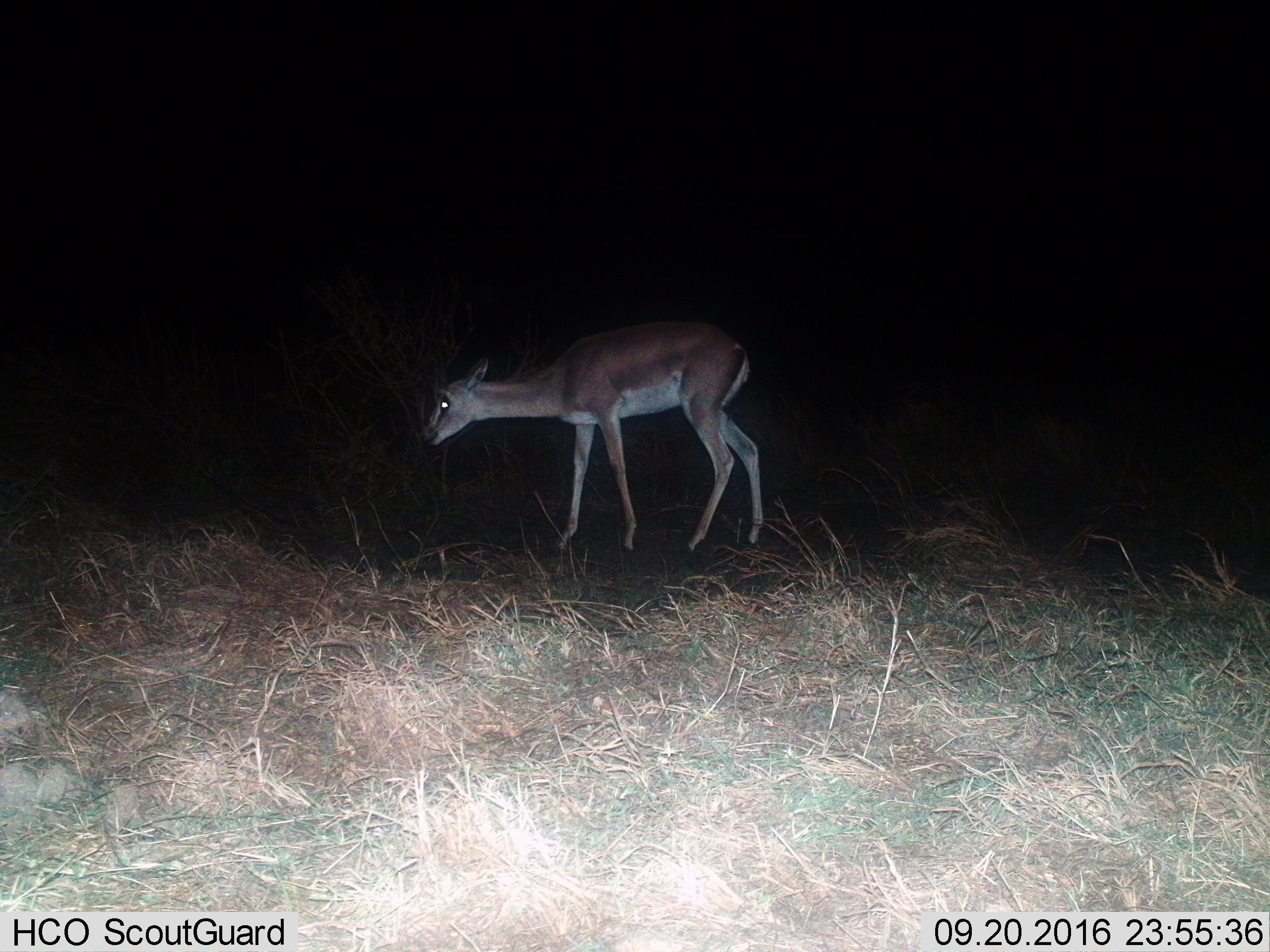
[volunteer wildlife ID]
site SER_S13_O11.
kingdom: Animalia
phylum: Chordata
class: Mammalia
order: Artiodactyla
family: Bovidae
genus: Nanger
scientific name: Nanger granti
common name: grant's gazelle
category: gazellegrants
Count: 1.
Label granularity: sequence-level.